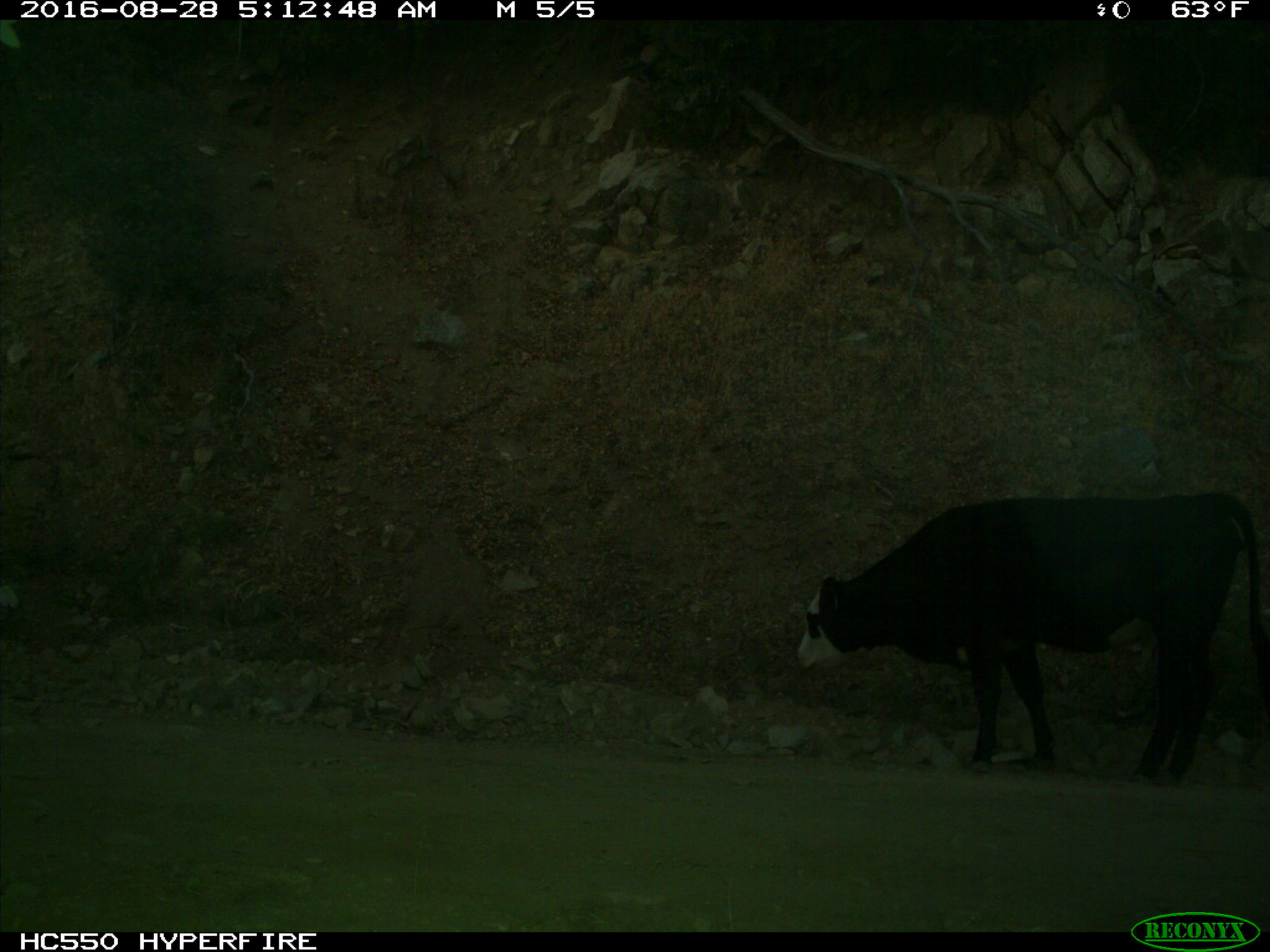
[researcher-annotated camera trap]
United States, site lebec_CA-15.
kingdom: Animalia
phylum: Chordata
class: Mammalia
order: Artiodactyla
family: Bovidae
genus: Bos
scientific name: Bos taurus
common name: domestic cow